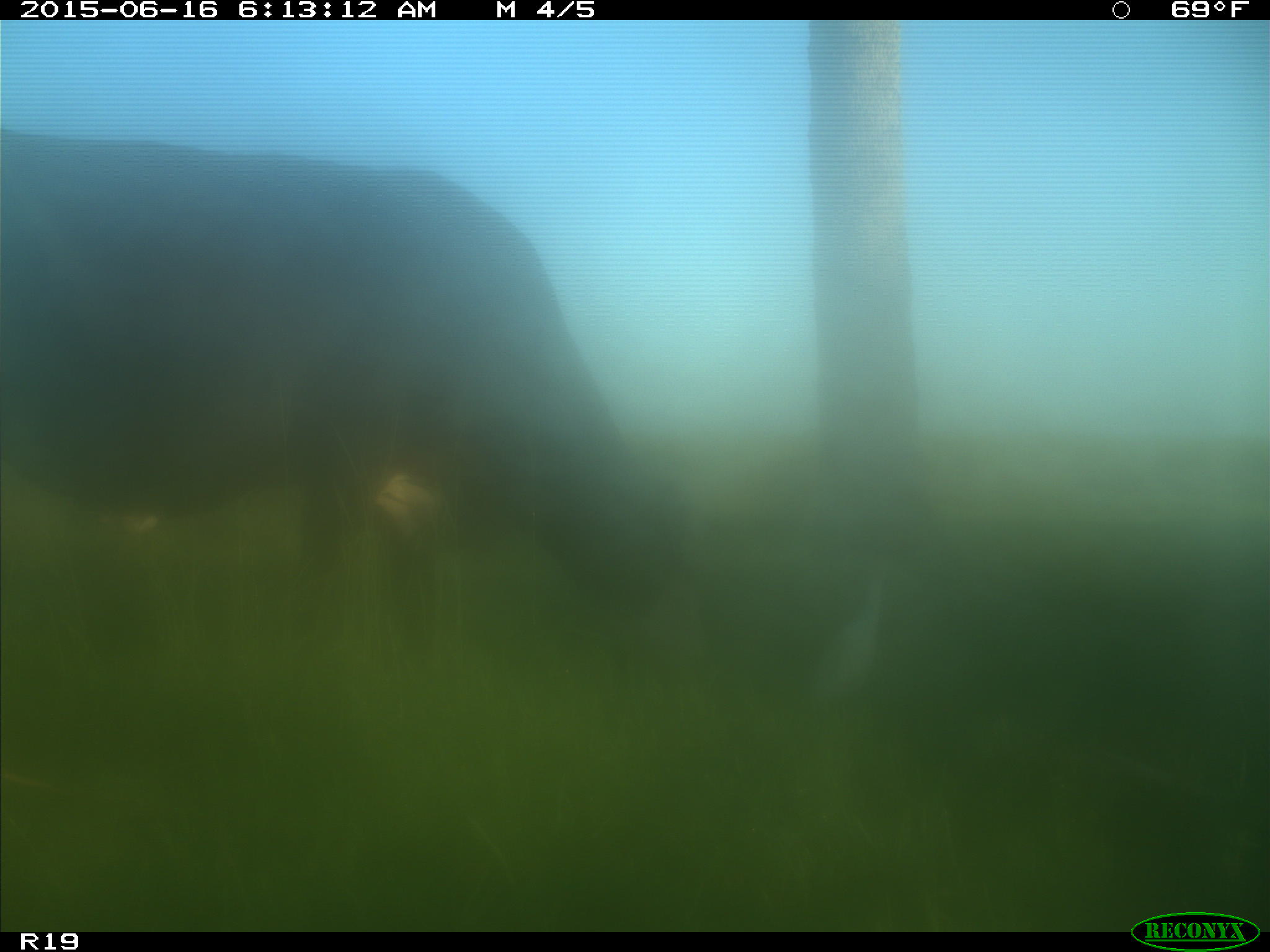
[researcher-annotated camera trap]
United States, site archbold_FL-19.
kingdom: Animalia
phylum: Chordata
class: Mammalia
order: Artiodactyla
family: Bovidae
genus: Bos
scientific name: Bos taurus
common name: domestic cow